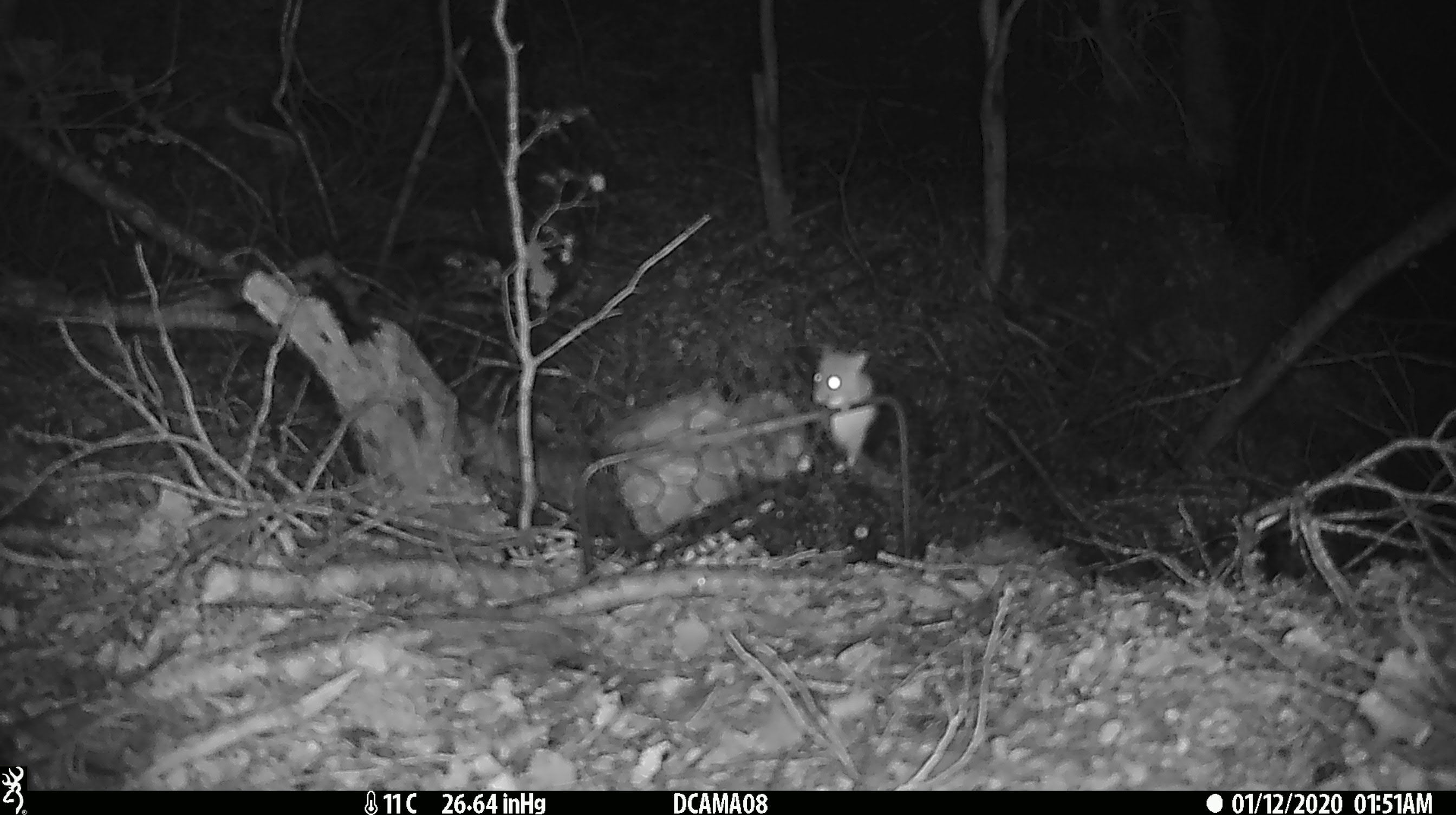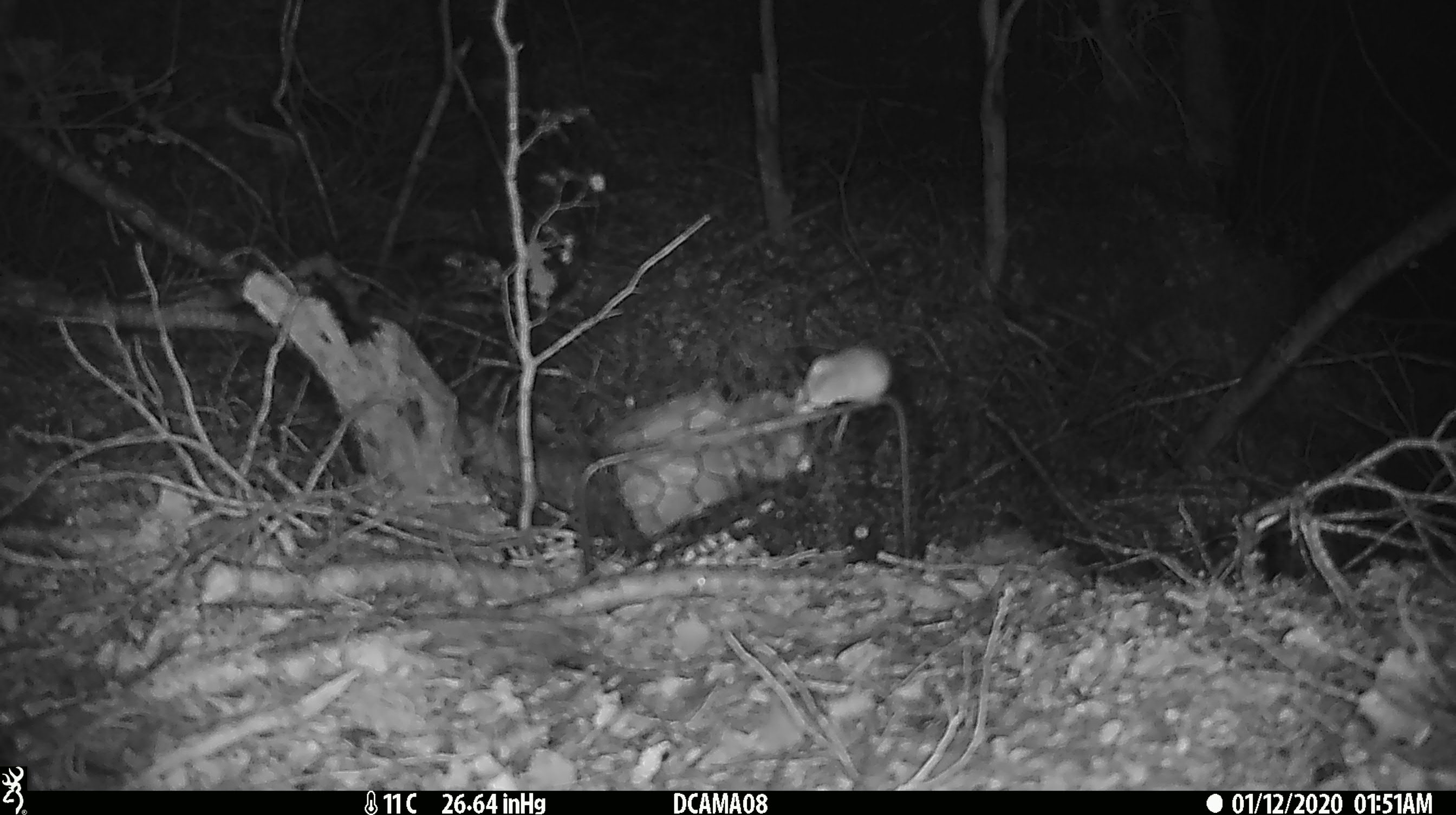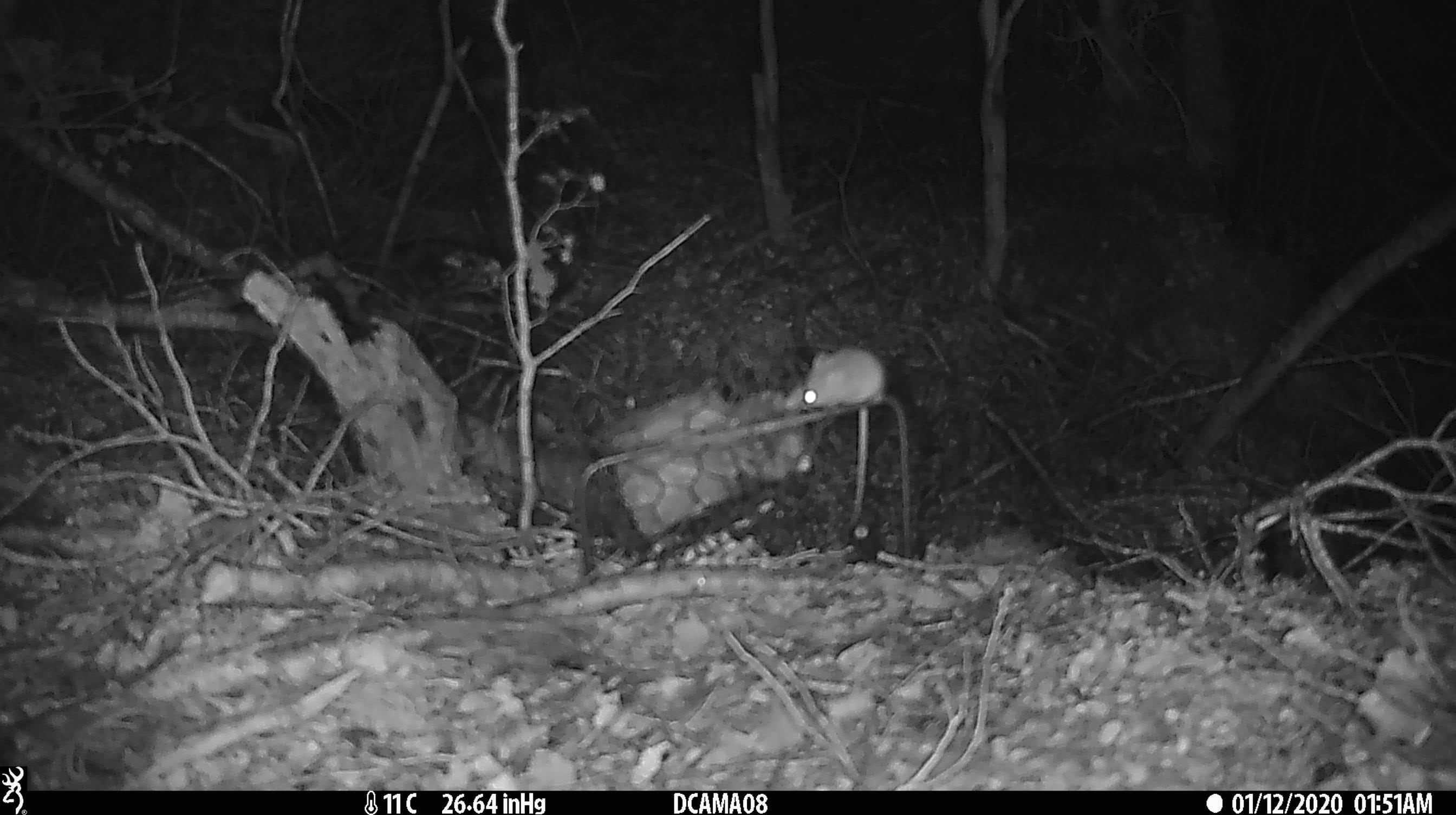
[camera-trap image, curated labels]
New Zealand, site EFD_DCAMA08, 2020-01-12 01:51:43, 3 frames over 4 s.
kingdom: Animalia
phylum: Chordata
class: Mammalia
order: Rodentia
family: Muridae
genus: Mus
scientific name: Mus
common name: mouse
Mouse (Mus).